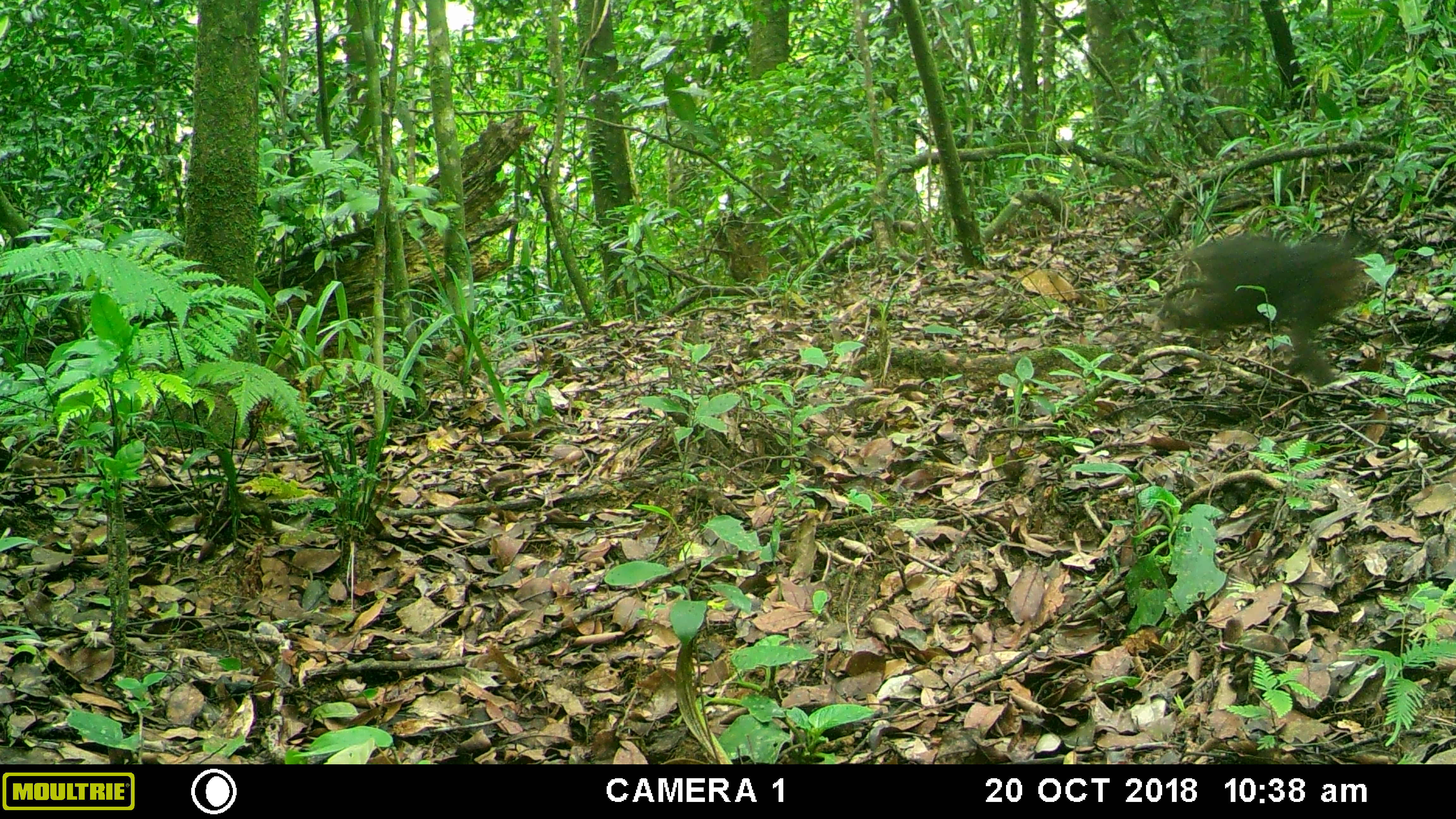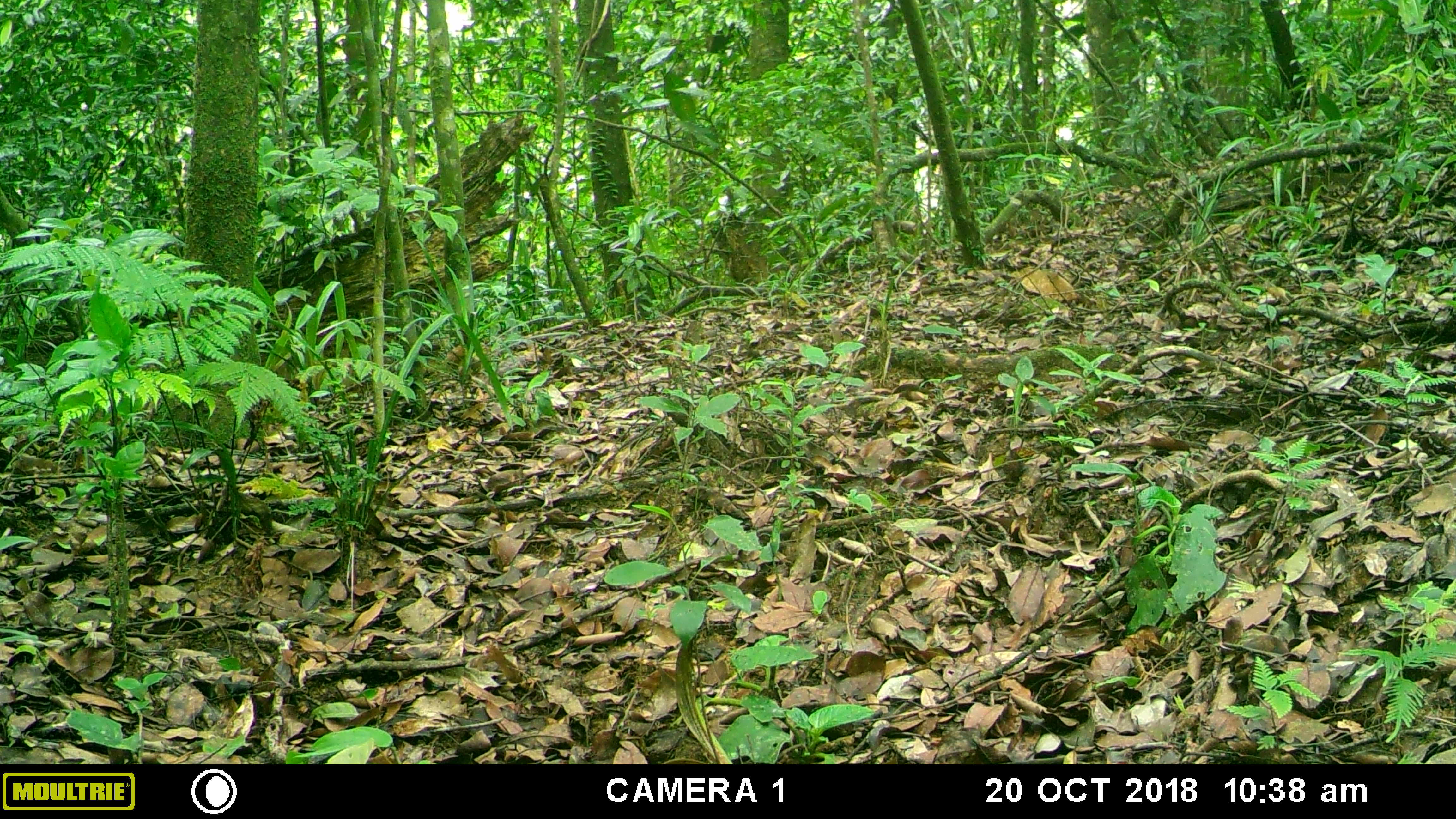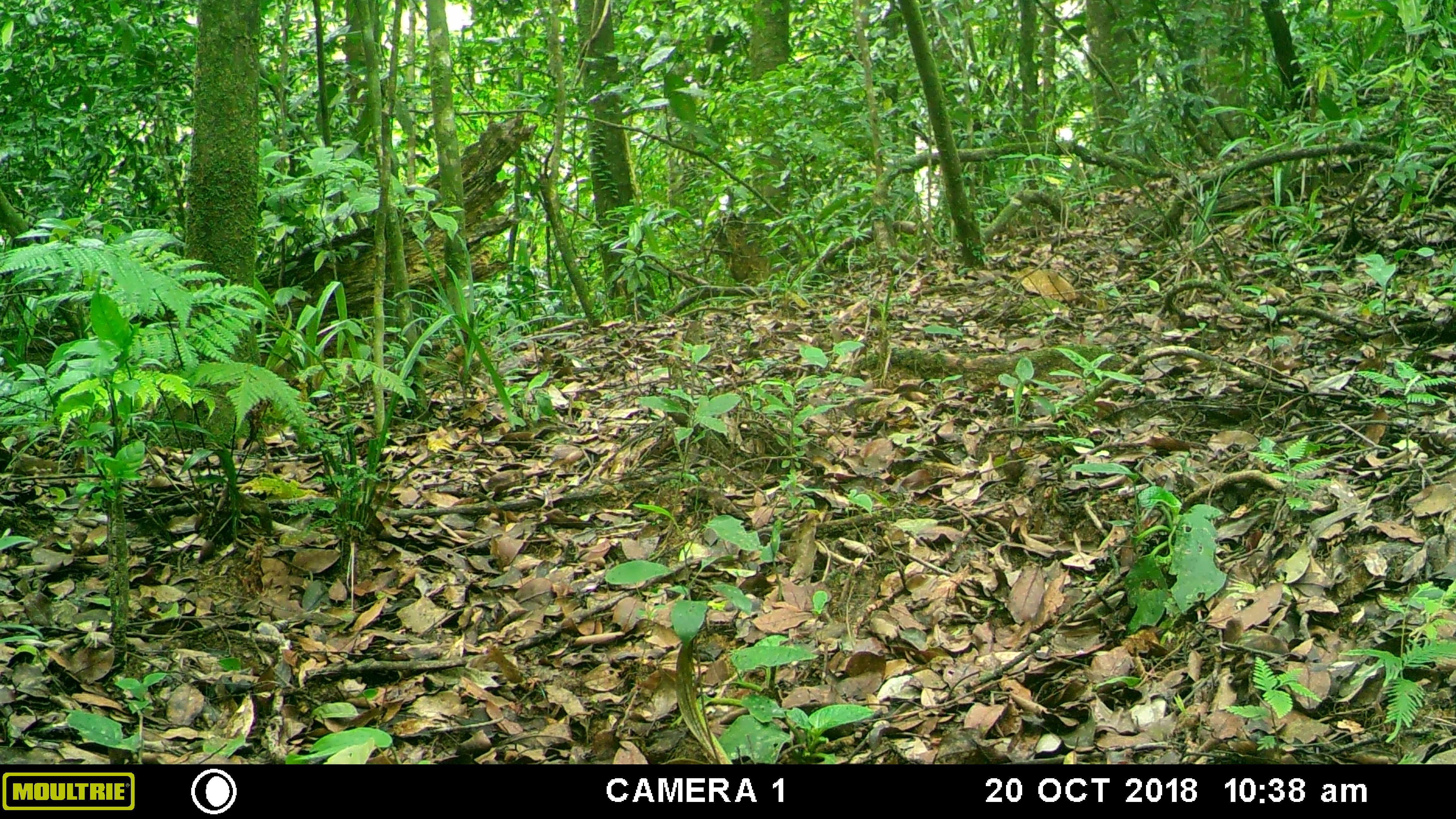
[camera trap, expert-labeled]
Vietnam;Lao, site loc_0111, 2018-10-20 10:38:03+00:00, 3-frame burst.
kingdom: Animalia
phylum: Chordata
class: Mammalia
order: Primates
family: Cercopithecidae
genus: Macaca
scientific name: Macaca arctoides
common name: stump-tailed macaque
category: stump tailed macaque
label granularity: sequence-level